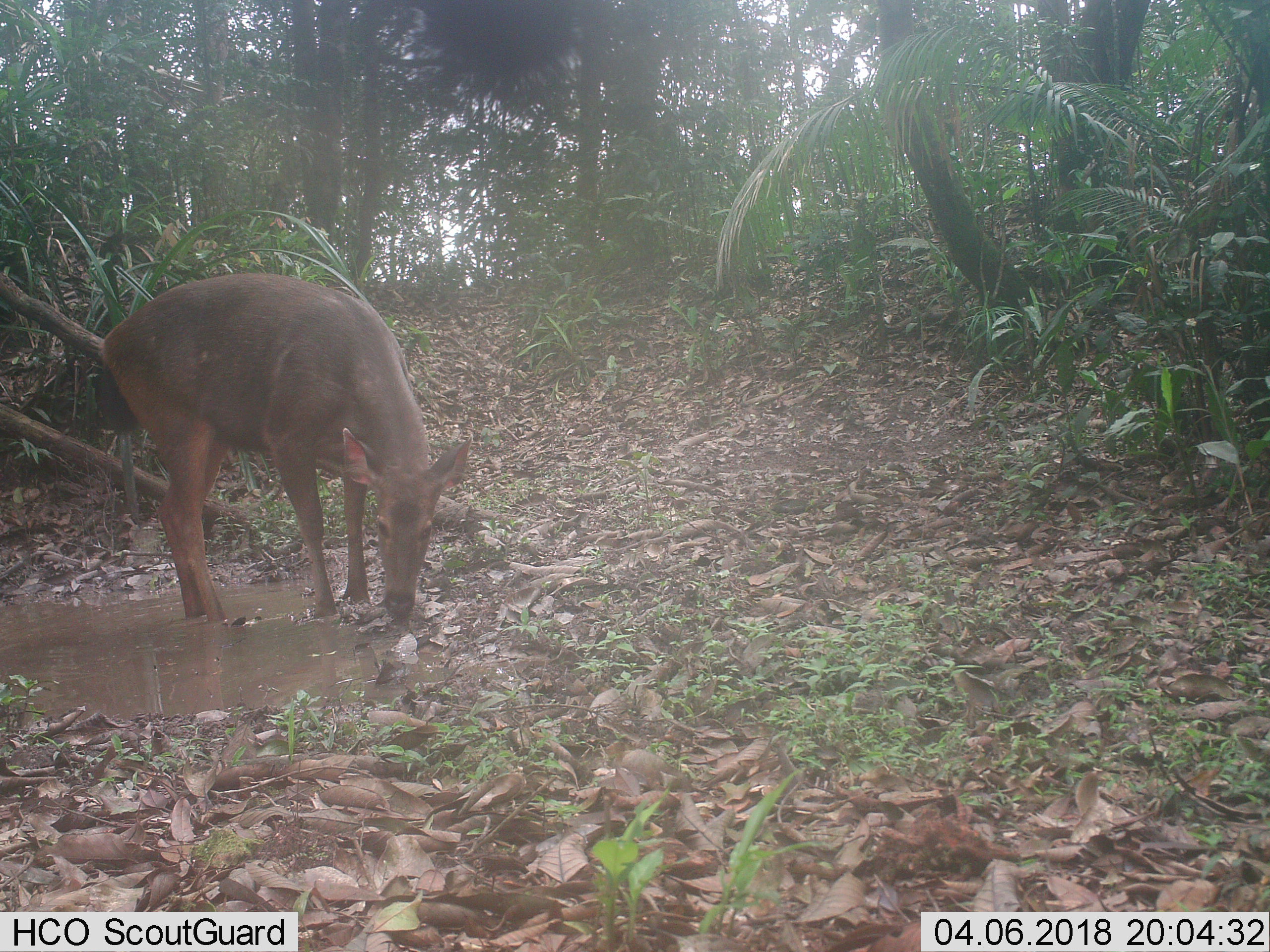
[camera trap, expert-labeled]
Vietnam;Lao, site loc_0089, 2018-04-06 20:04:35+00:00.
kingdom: Animalia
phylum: Chordata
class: Mammalia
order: Artiodactyla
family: Cervidae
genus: Rusa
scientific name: Rusa unicolor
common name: sambar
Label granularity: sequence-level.